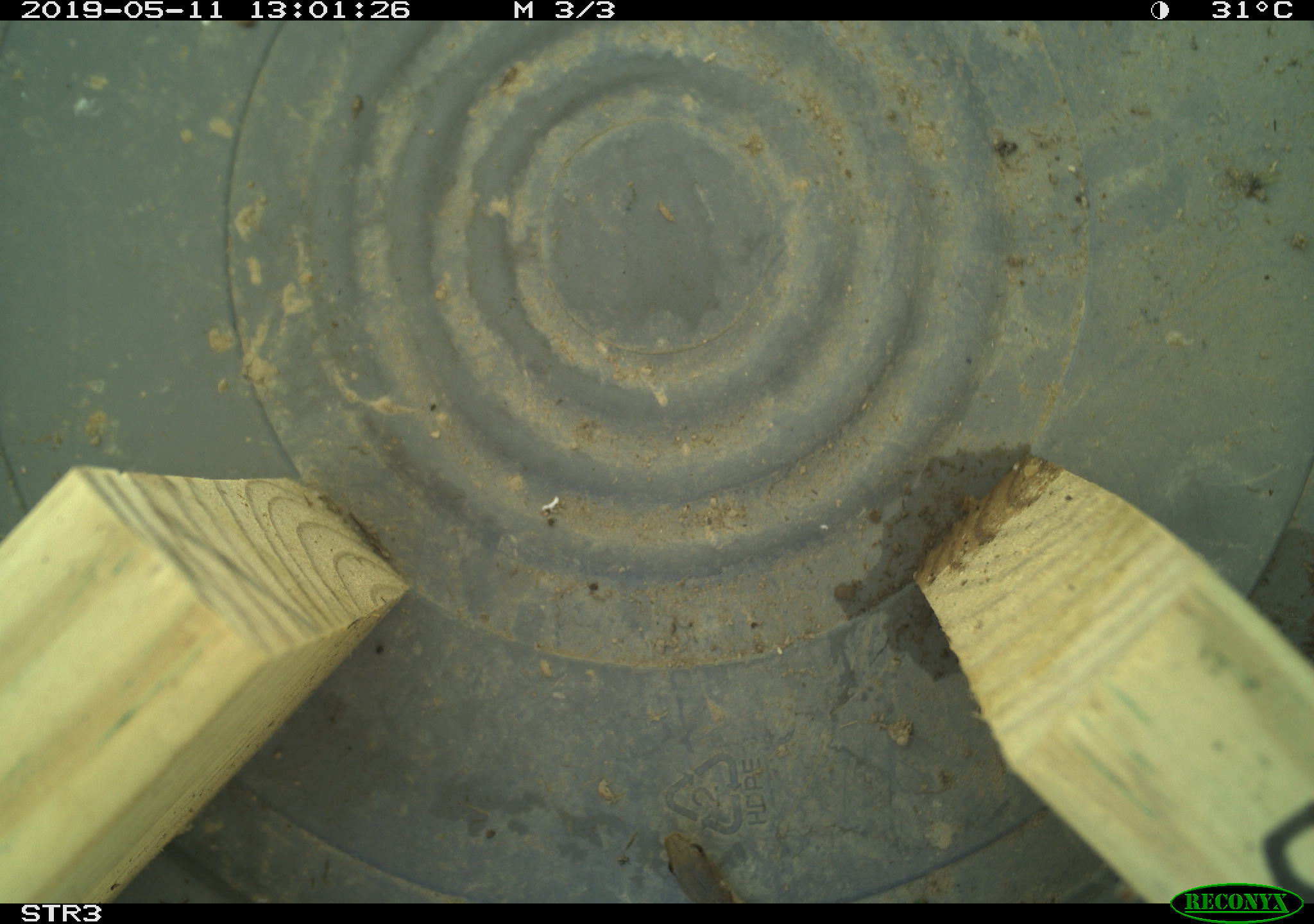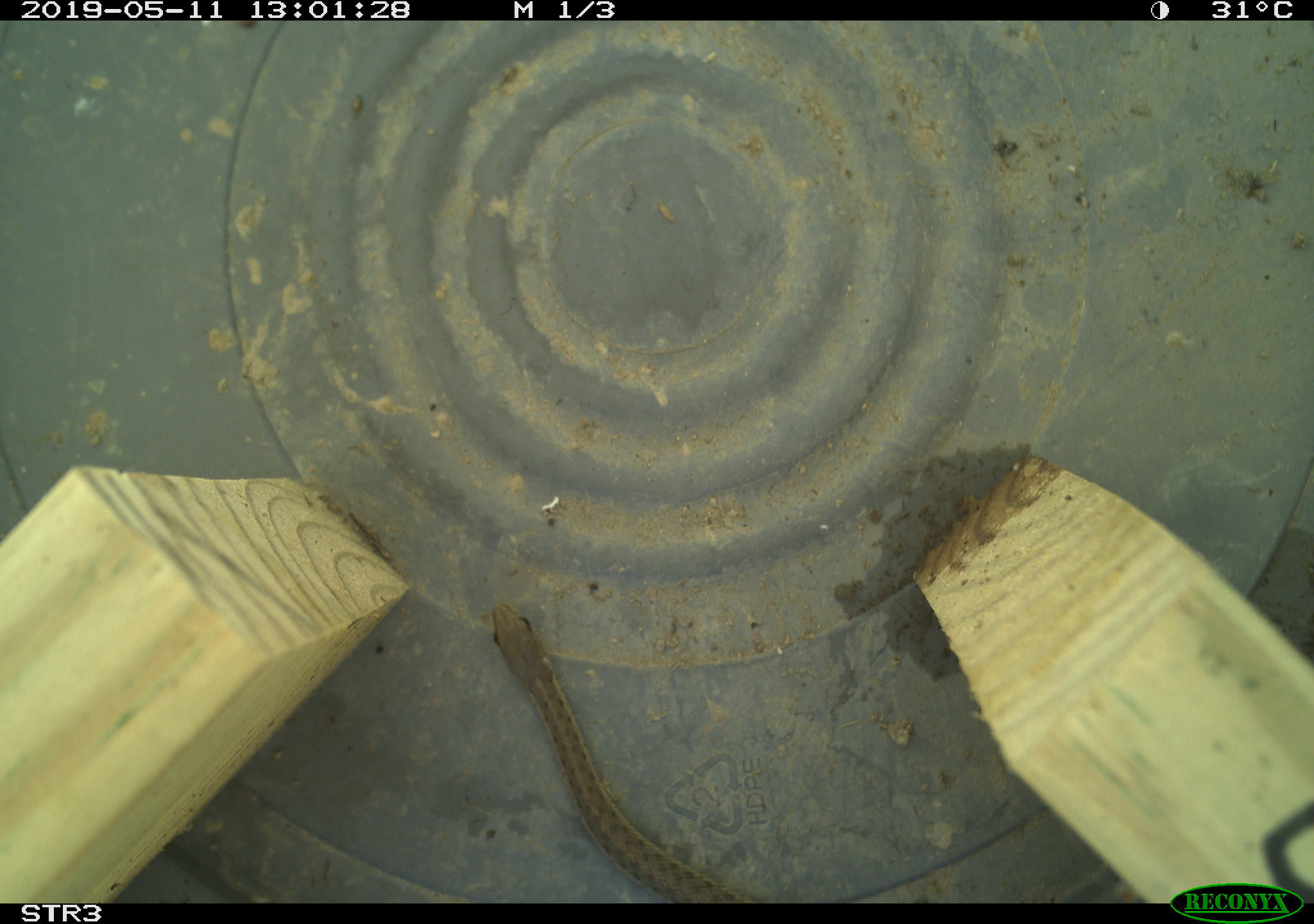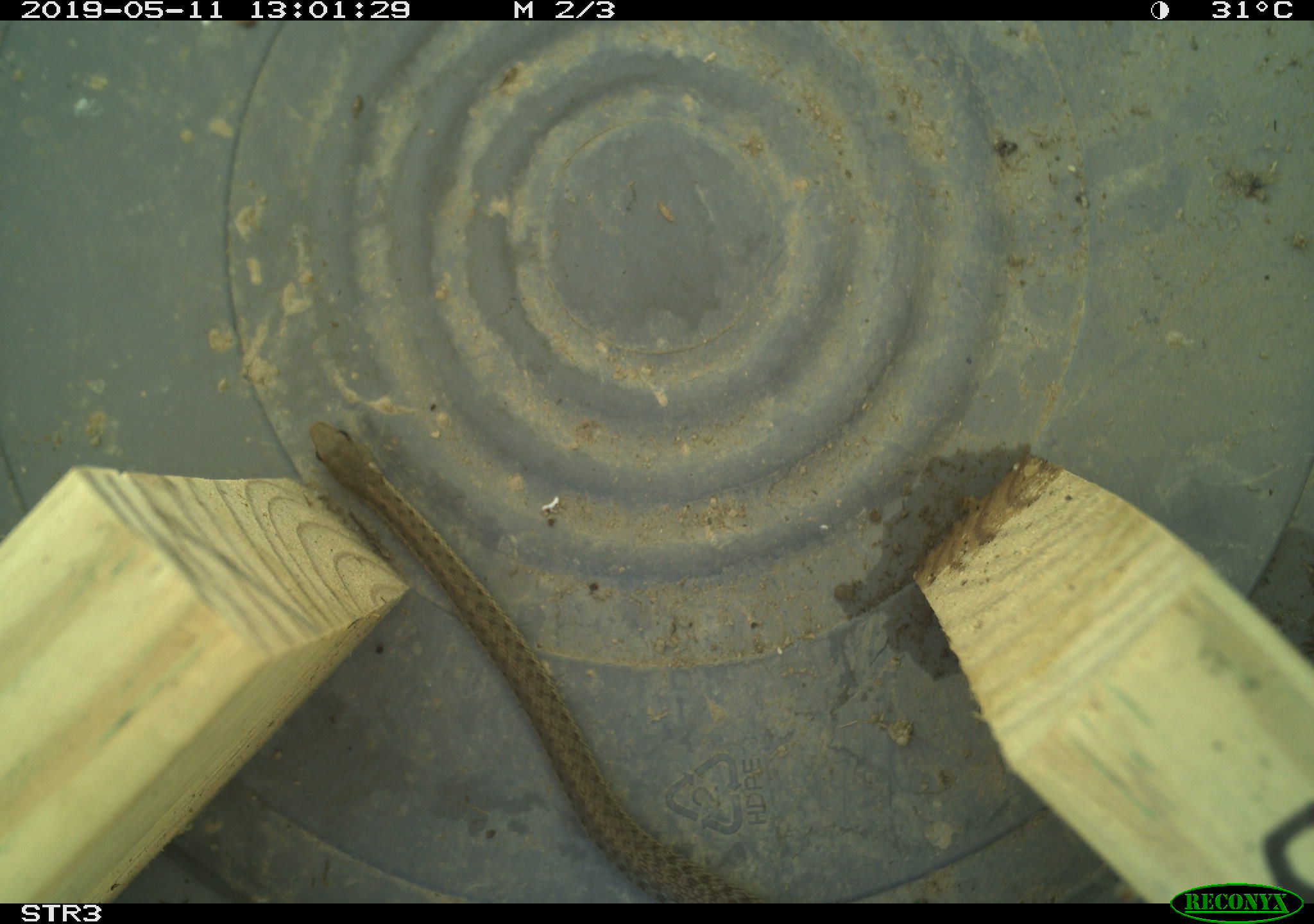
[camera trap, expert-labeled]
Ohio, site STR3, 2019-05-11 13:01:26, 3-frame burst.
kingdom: Animalia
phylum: Chordata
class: Reptilia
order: Squamata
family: Colubridae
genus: Thamnophis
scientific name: Thamnophis sirtalis sirtalis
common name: eastern gartersnake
Eastern gartersnake (Thamnophis sirtalis sirtalis).